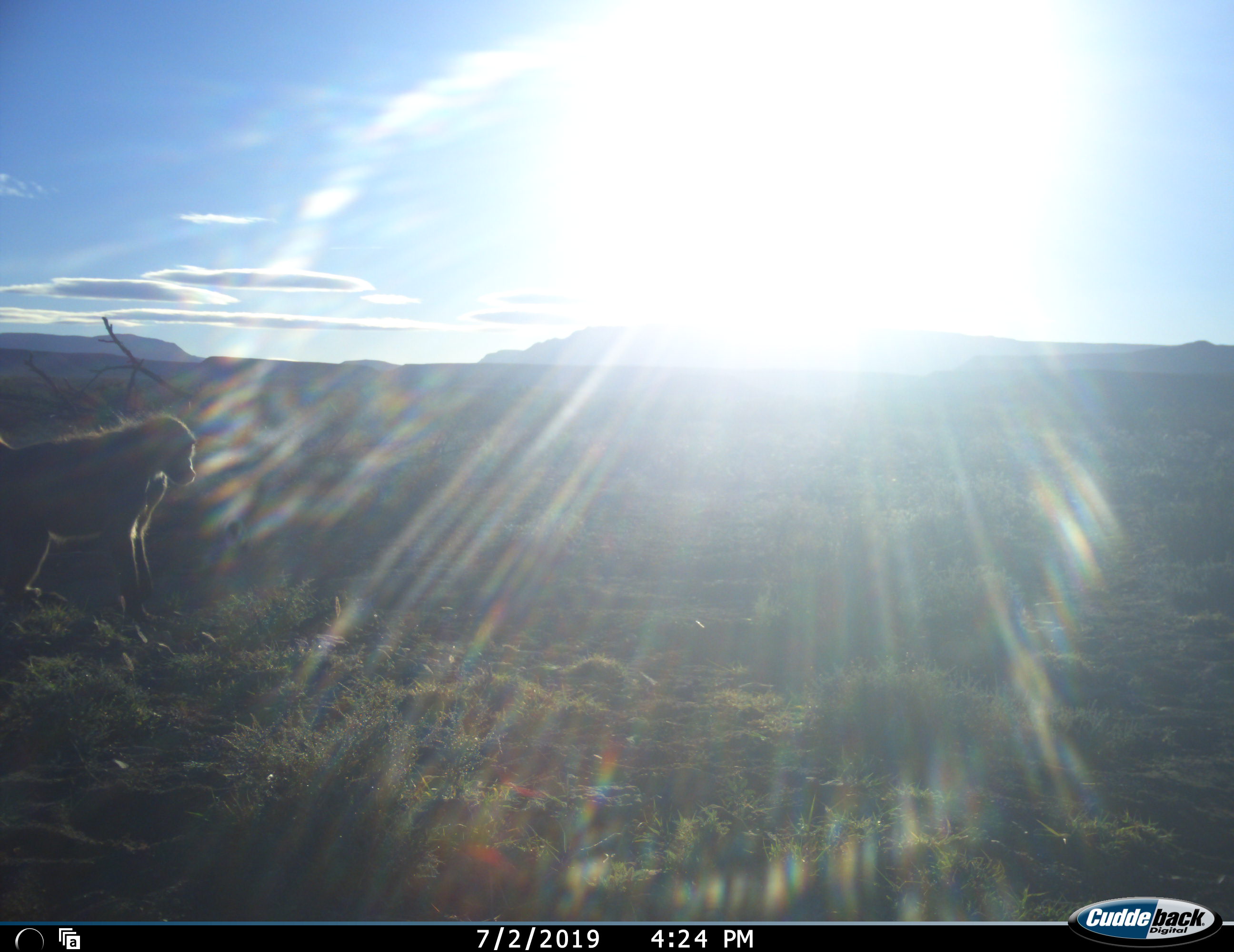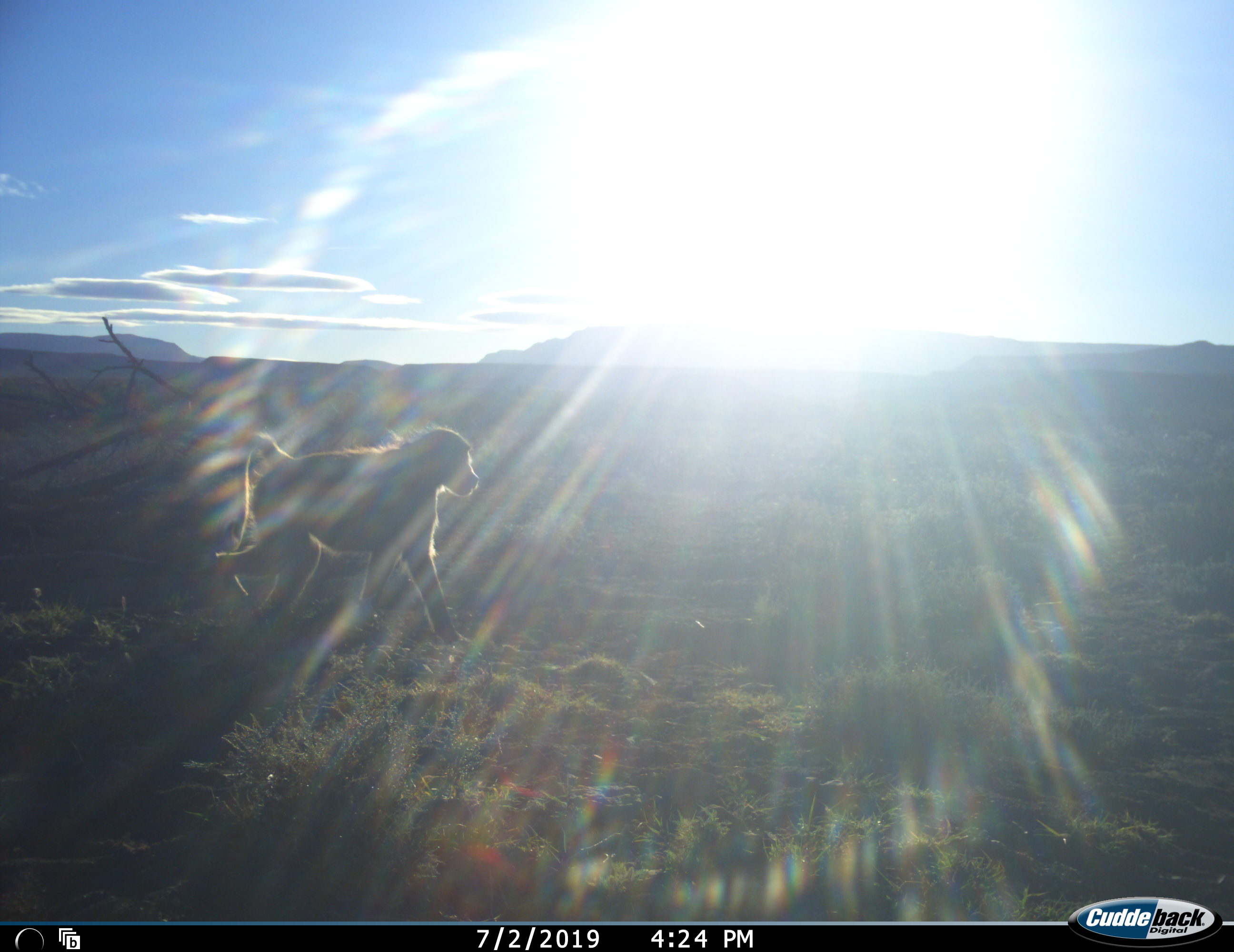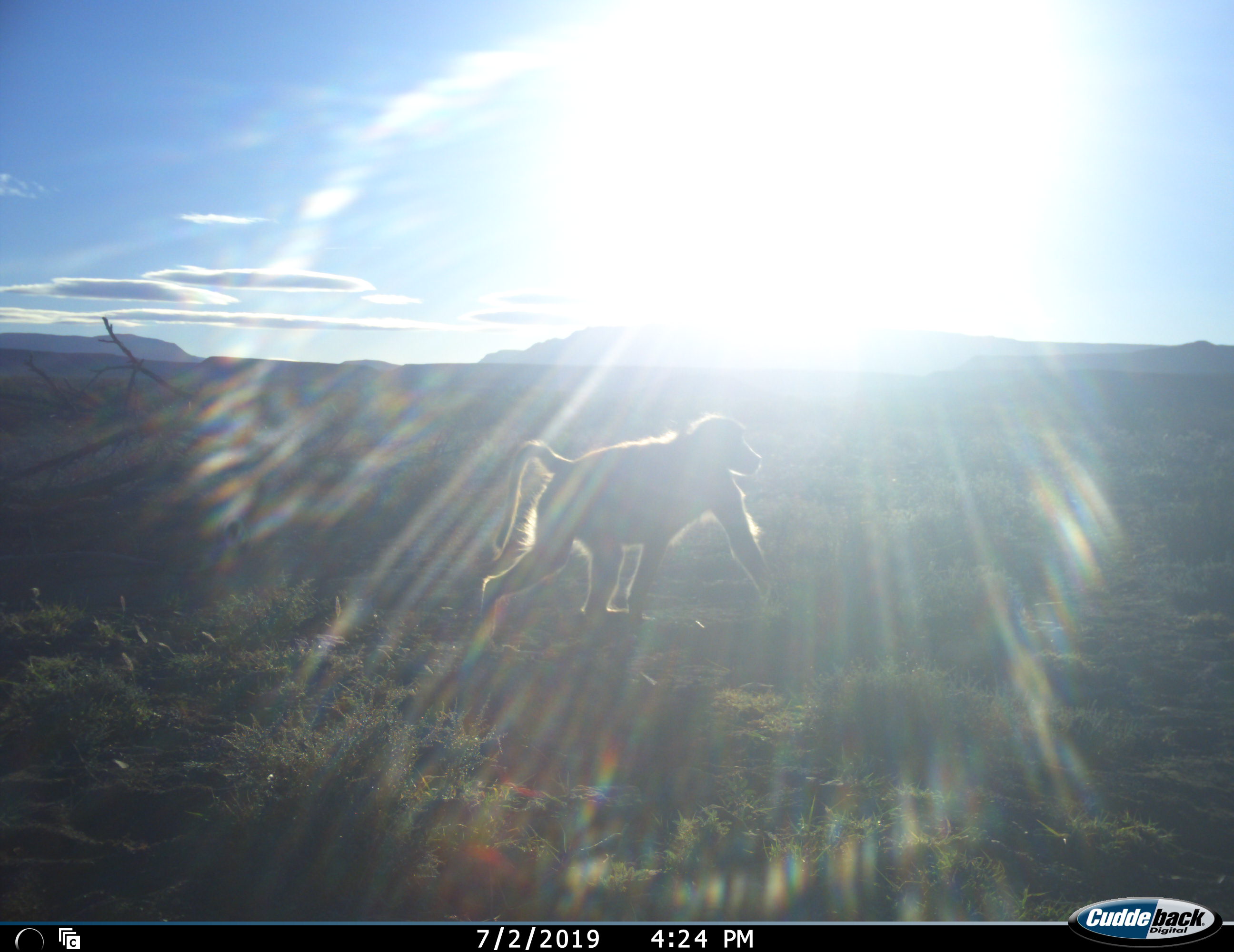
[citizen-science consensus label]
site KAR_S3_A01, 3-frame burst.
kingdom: Animalia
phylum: Chordata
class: Mammalia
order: Primates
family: Cercopithecidae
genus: Papio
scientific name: Papio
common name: baboon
Baboon (Papio), count 1. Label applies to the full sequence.